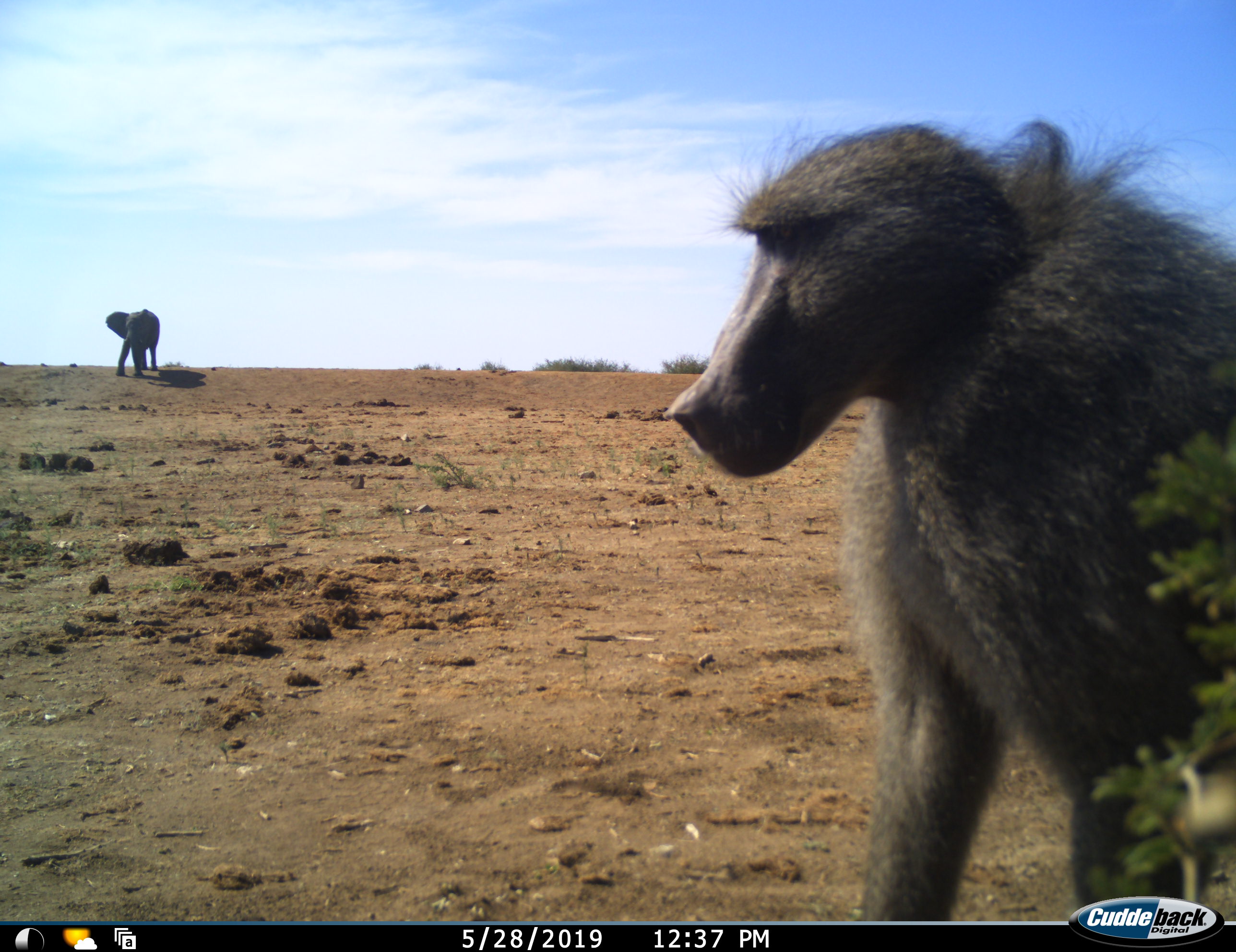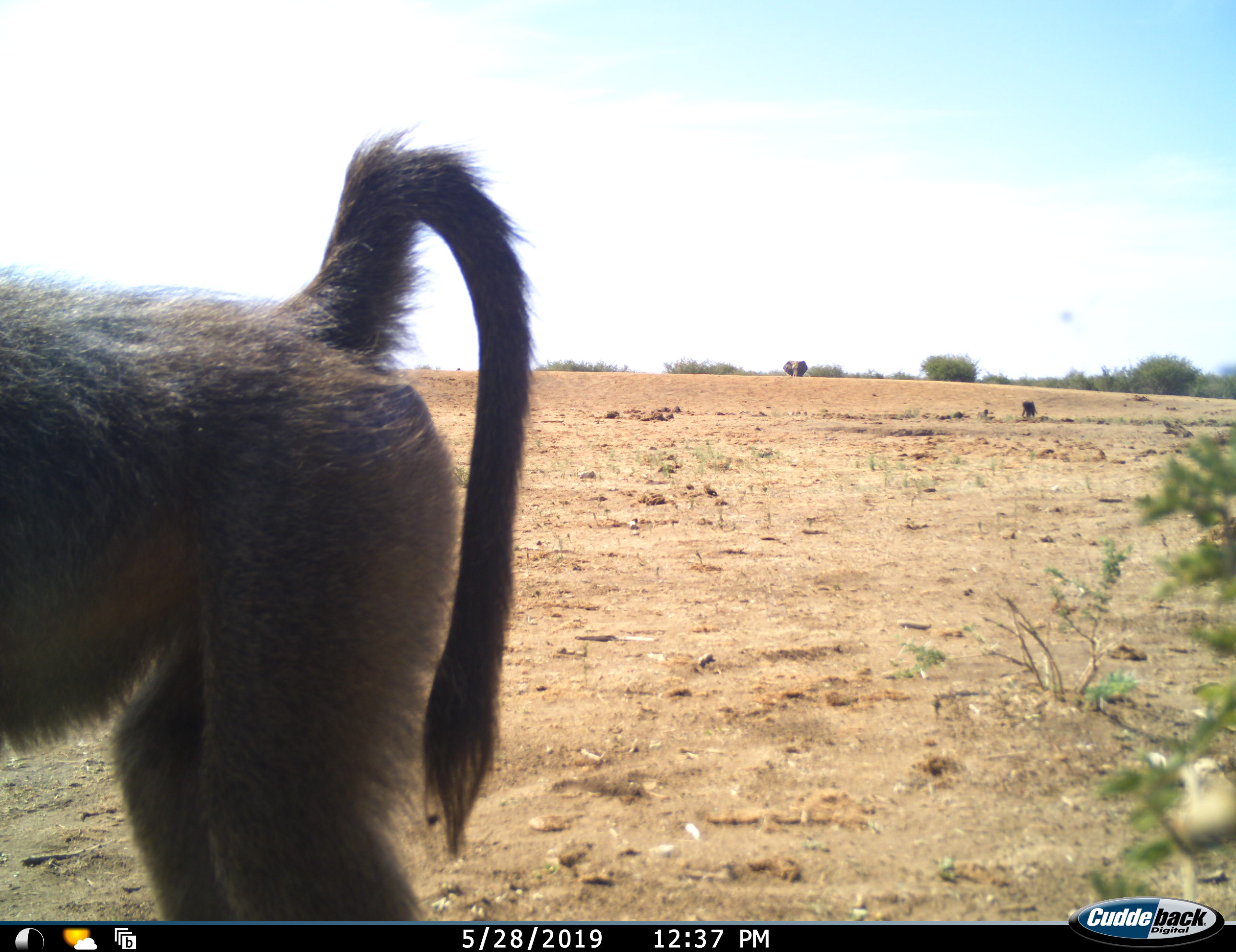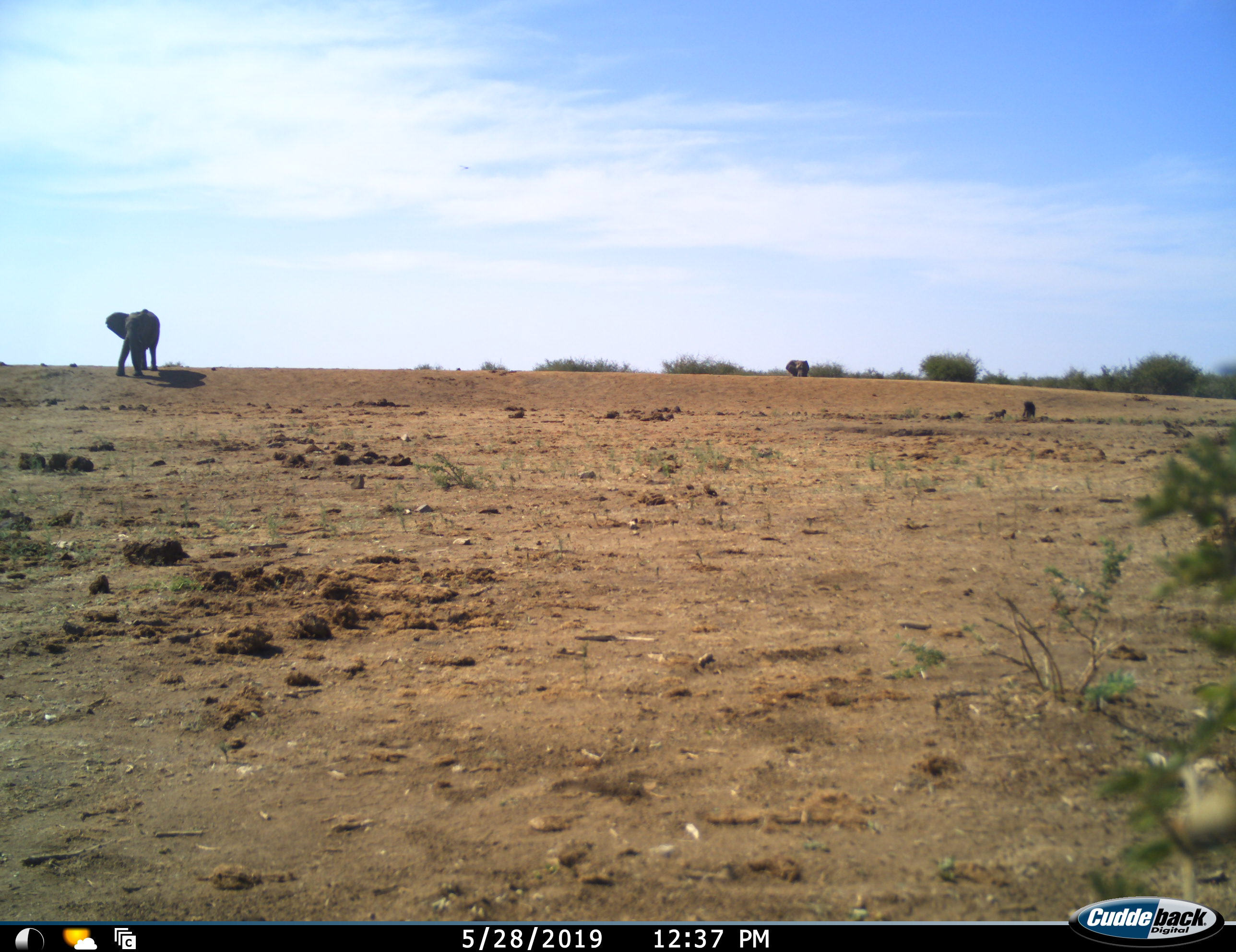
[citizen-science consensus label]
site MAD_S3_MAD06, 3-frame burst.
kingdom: Animalia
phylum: Chordata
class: Mammalia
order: Primates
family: Cercopithecidae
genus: Papio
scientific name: Papio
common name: baboon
Baboon (Papio), count 1. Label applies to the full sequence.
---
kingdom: Animalia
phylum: Chordata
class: Mammalia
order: Proboscidea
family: Elephantidae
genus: Loxodonta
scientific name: Loxodonta africana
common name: african bush elephant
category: elephant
Elephant (african bush elephant) (Loxodonta africana), count 2. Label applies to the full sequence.